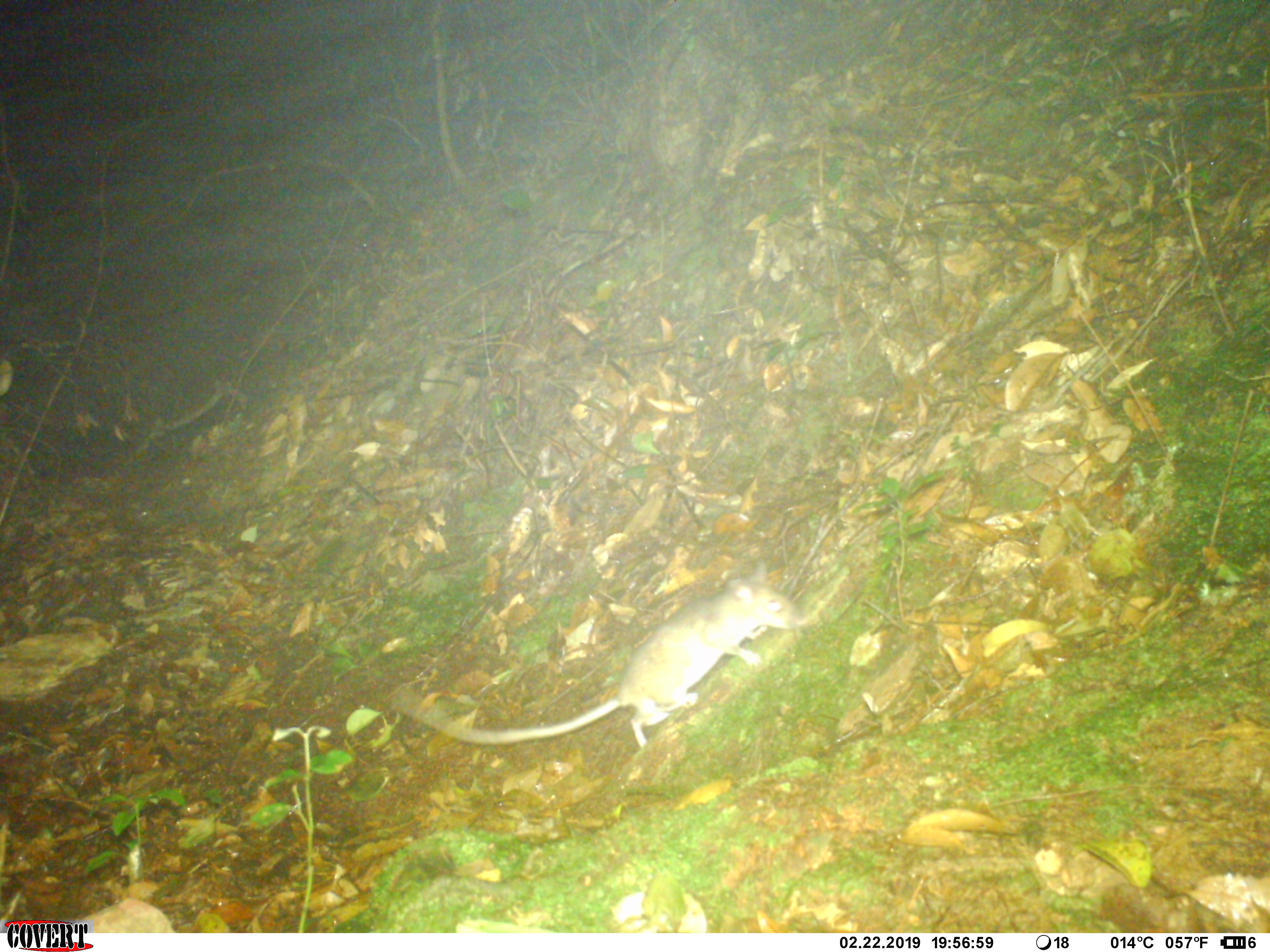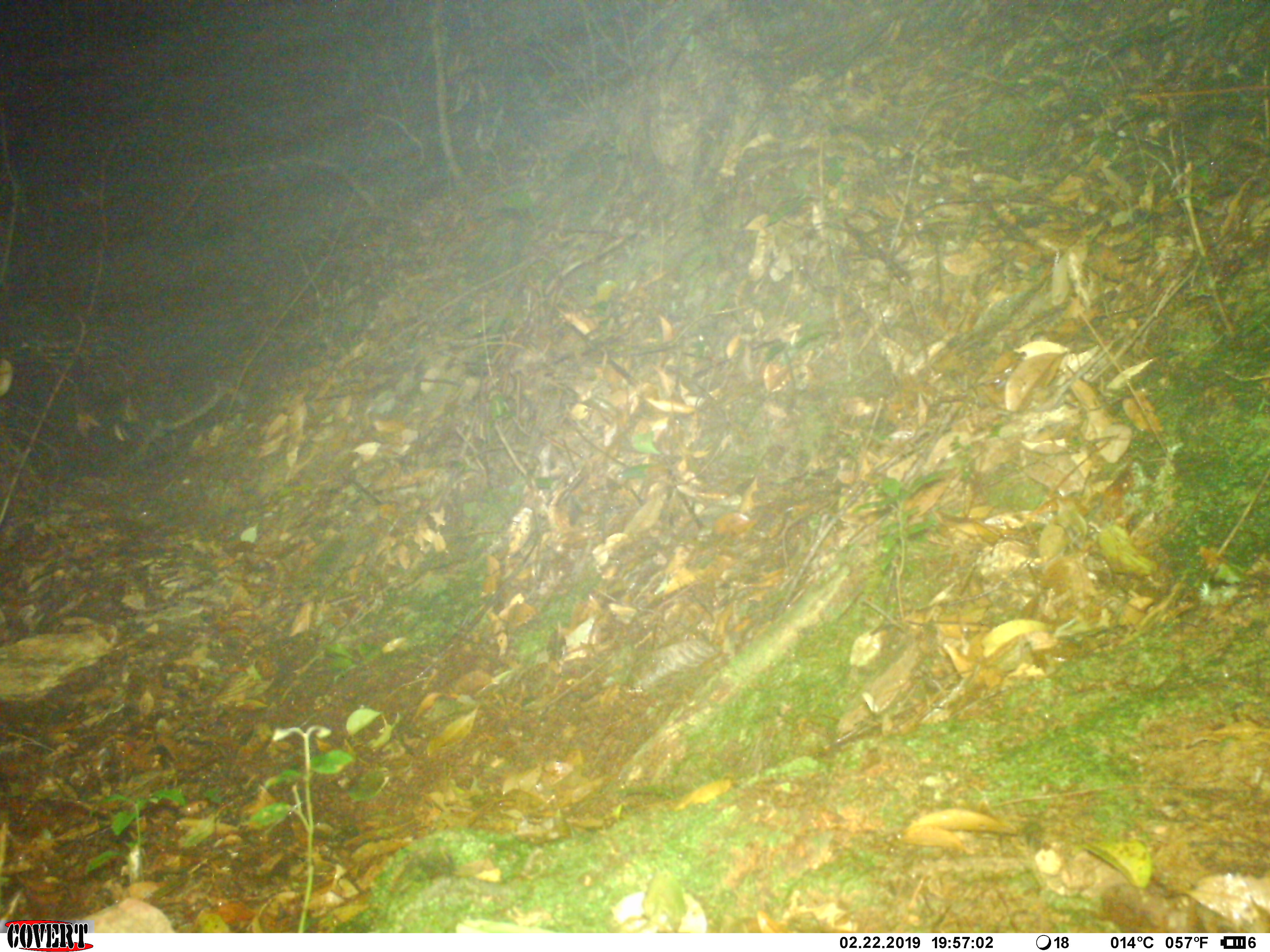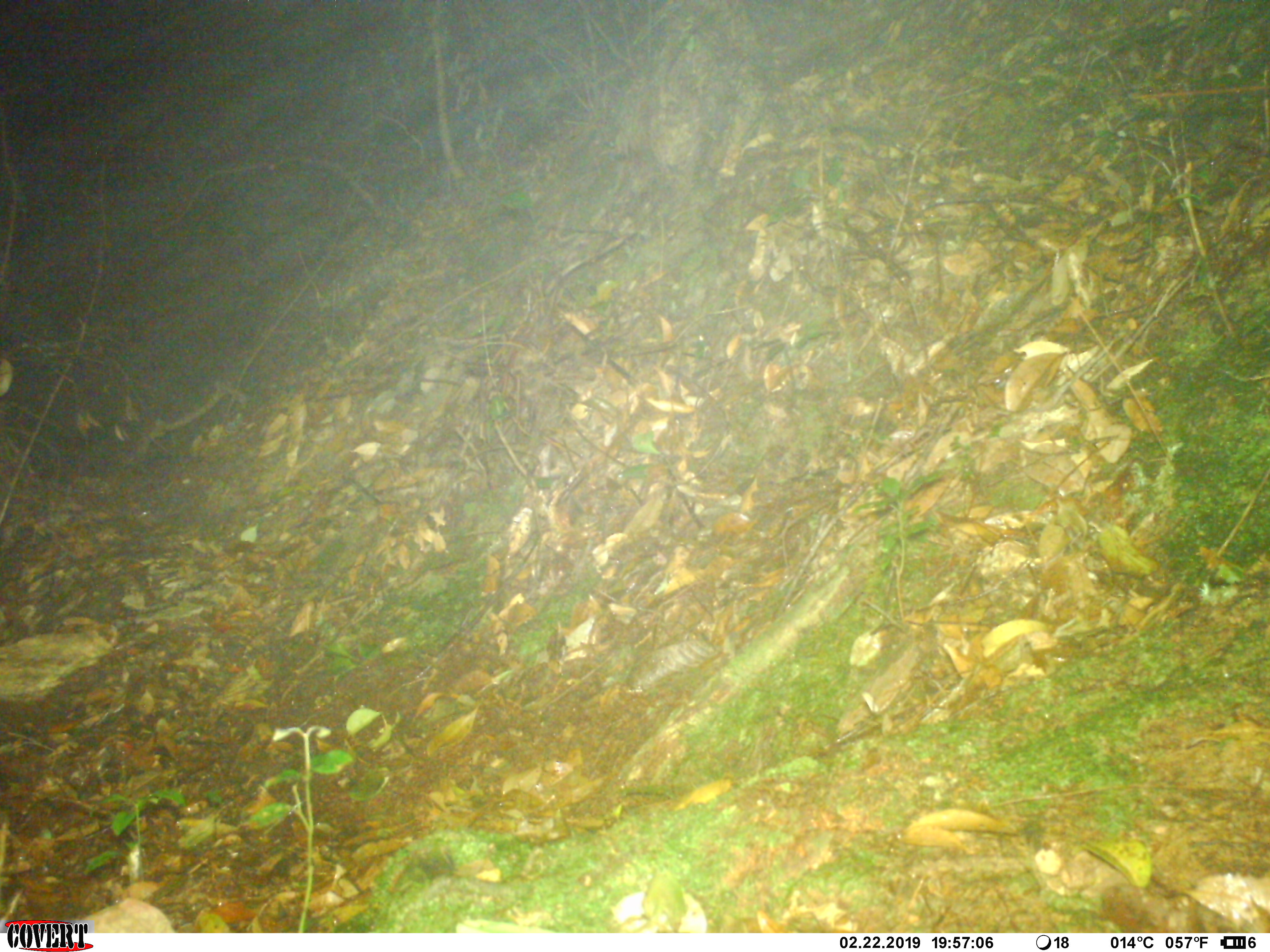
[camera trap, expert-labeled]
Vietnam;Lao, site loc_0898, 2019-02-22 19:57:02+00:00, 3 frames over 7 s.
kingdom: Animalia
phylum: Chordata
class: Mammalia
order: Rodentia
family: Muridae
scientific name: Muridae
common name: old-world mice and rats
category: unidentified murid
Unidentified murid (old-world mice and rats) (Muridae). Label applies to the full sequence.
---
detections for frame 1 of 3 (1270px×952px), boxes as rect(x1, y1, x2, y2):
unidentified murid: rect(389, 559, 807, 748)